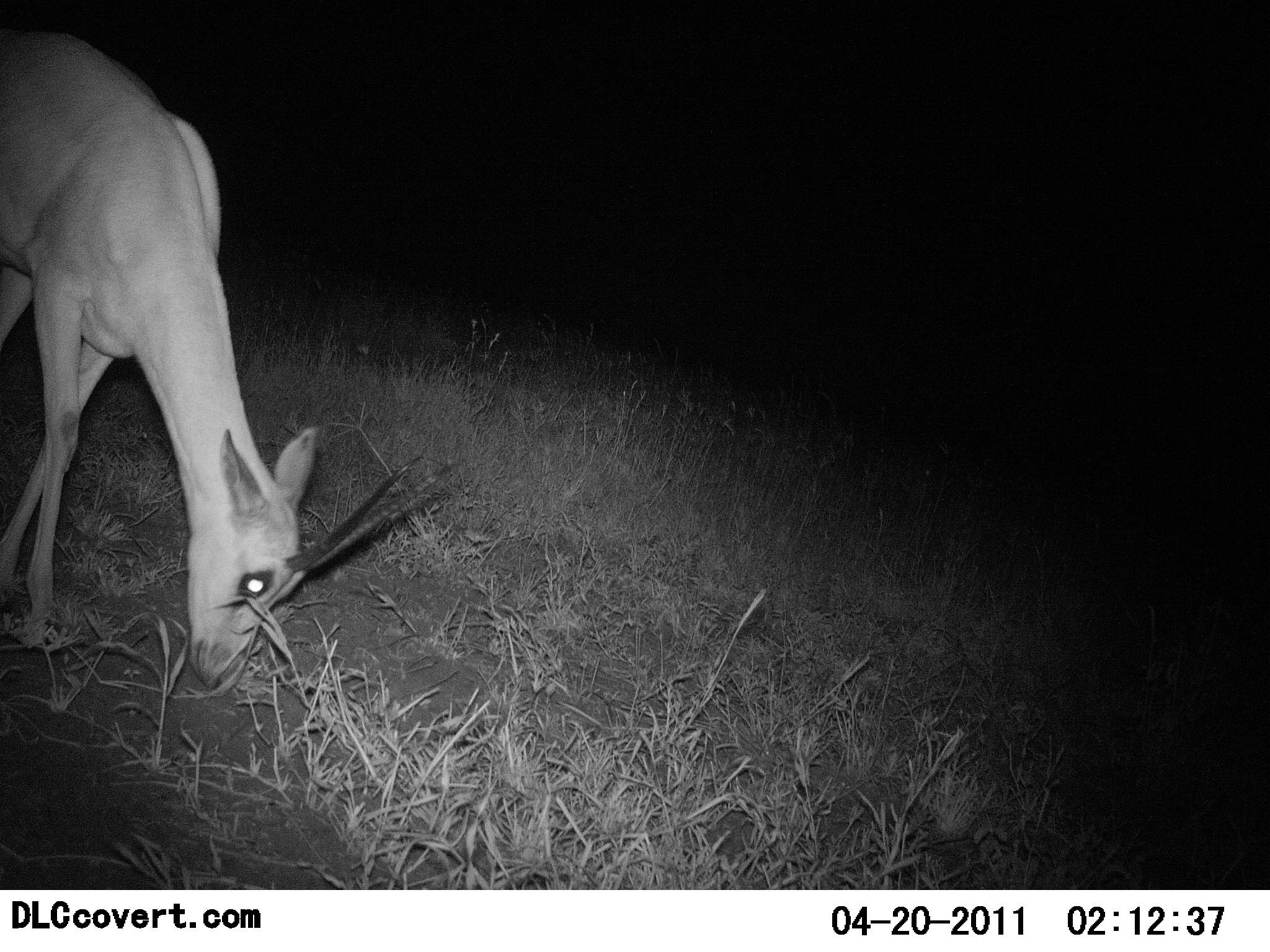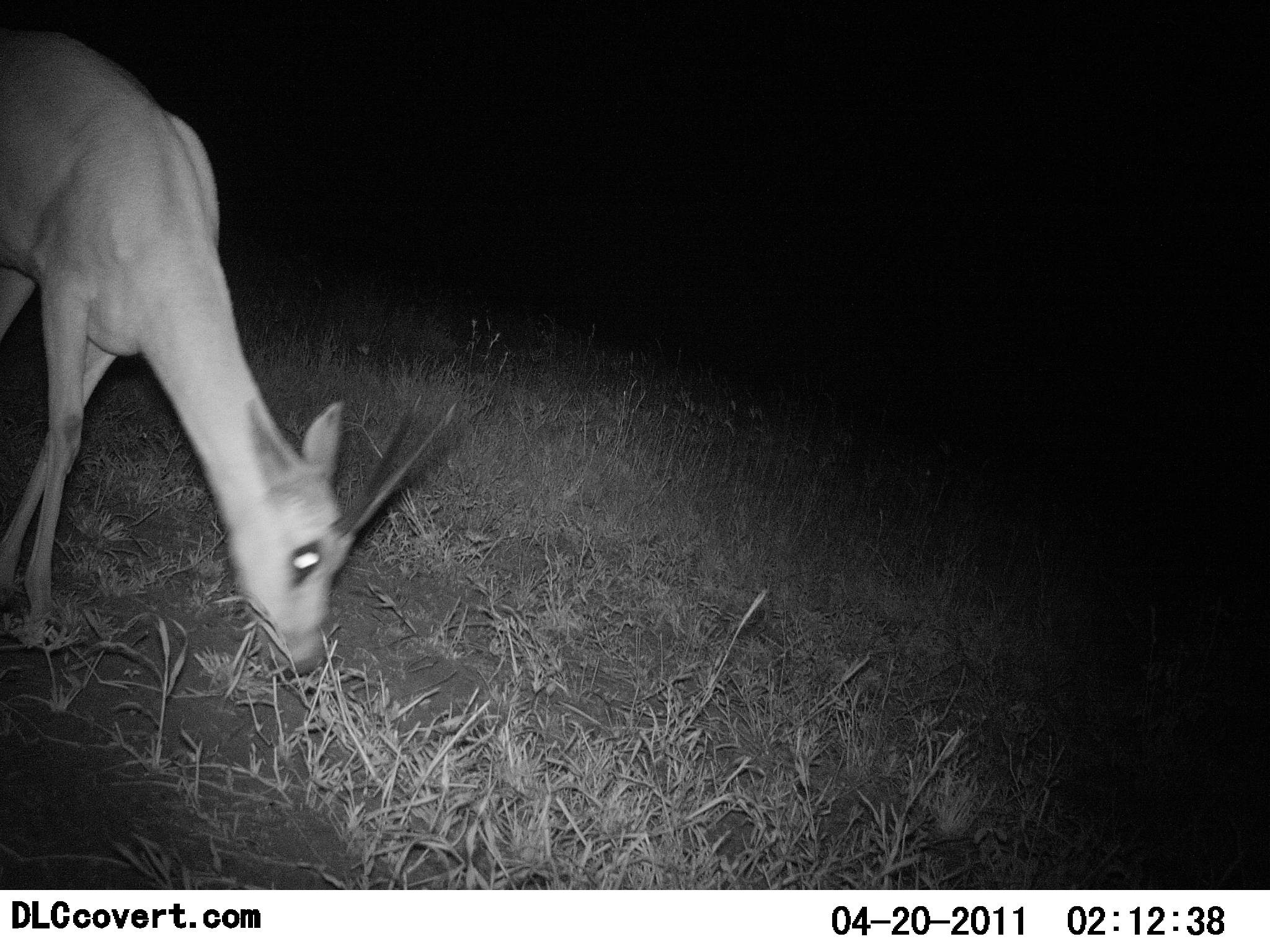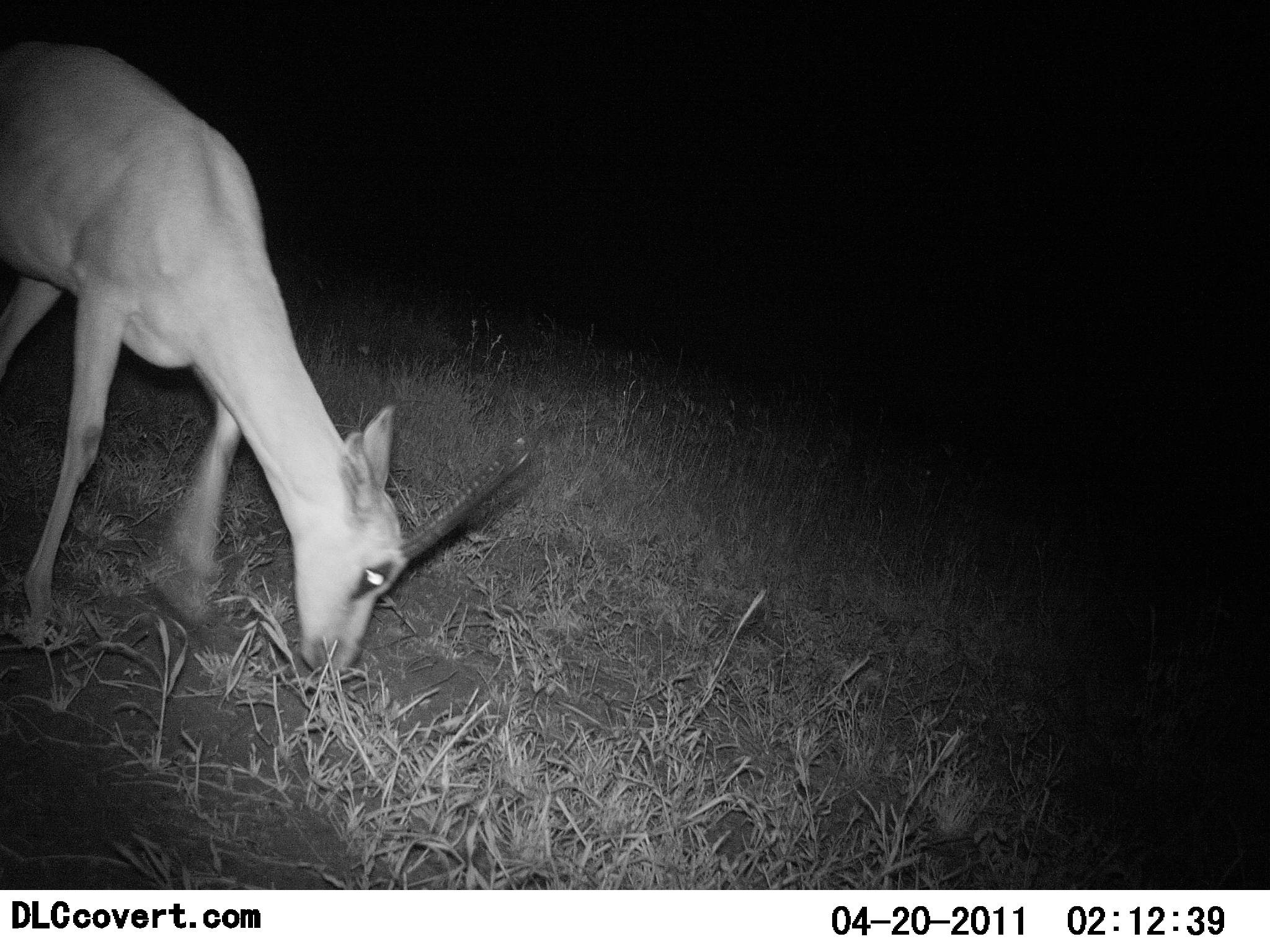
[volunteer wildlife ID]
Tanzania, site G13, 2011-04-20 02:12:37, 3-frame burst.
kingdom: Animalia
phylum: Chordata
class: Mammalia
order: Artiodactyla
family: Bovidae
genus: Nanger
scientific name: Nanger granti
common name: grant's gazelle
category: gazellegrants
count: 1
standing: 8%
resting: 0%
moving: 17%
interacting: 0%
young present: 0%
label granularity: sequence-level